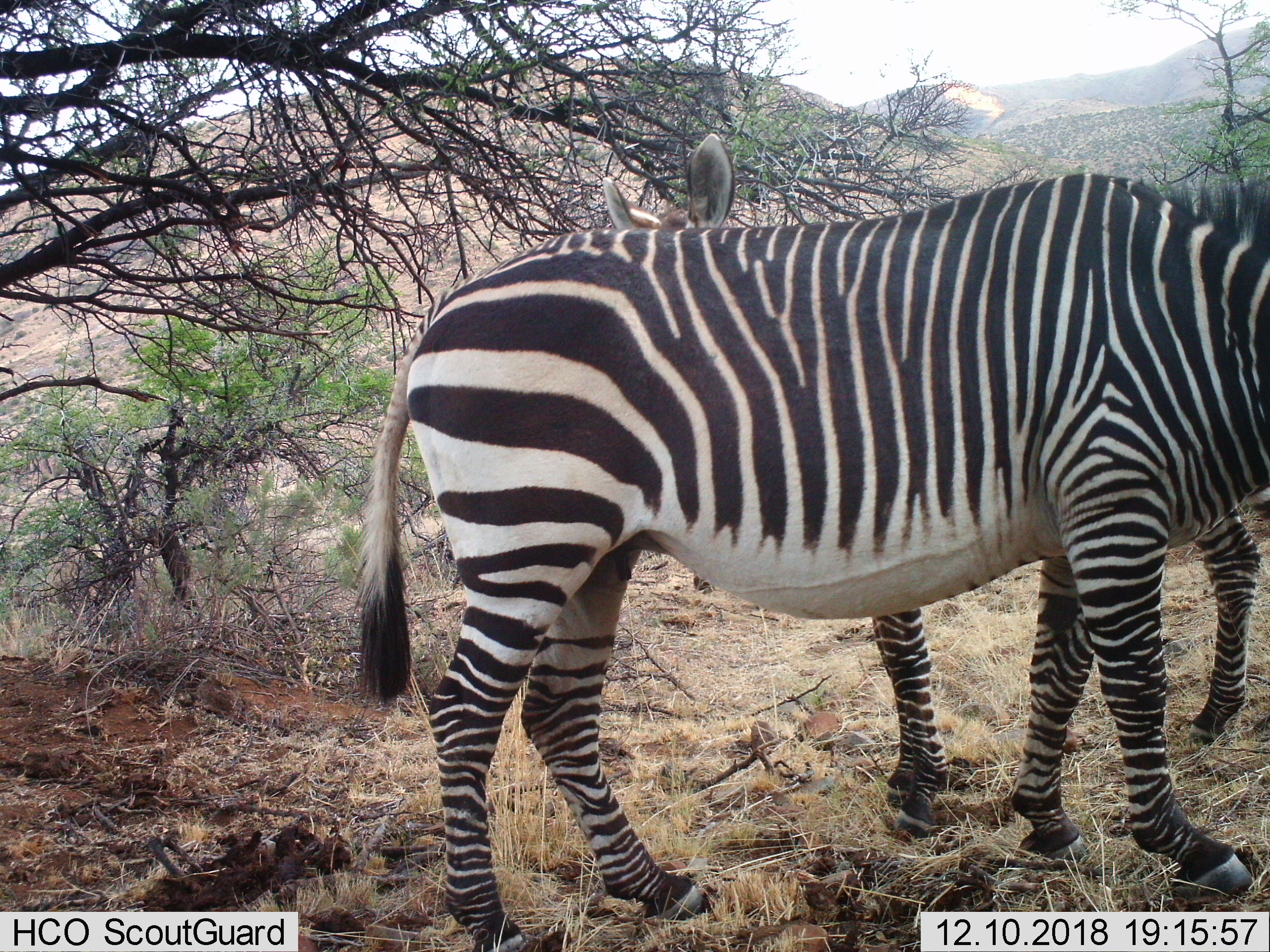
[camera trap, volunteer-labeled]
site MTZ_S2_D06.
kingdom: Animalia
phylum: Chordata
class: Mammalia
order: Perissodactyla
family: Equidae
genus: Equus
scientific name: Equus zebra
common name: mountain zebra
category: zebramountain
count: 2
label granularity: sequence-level